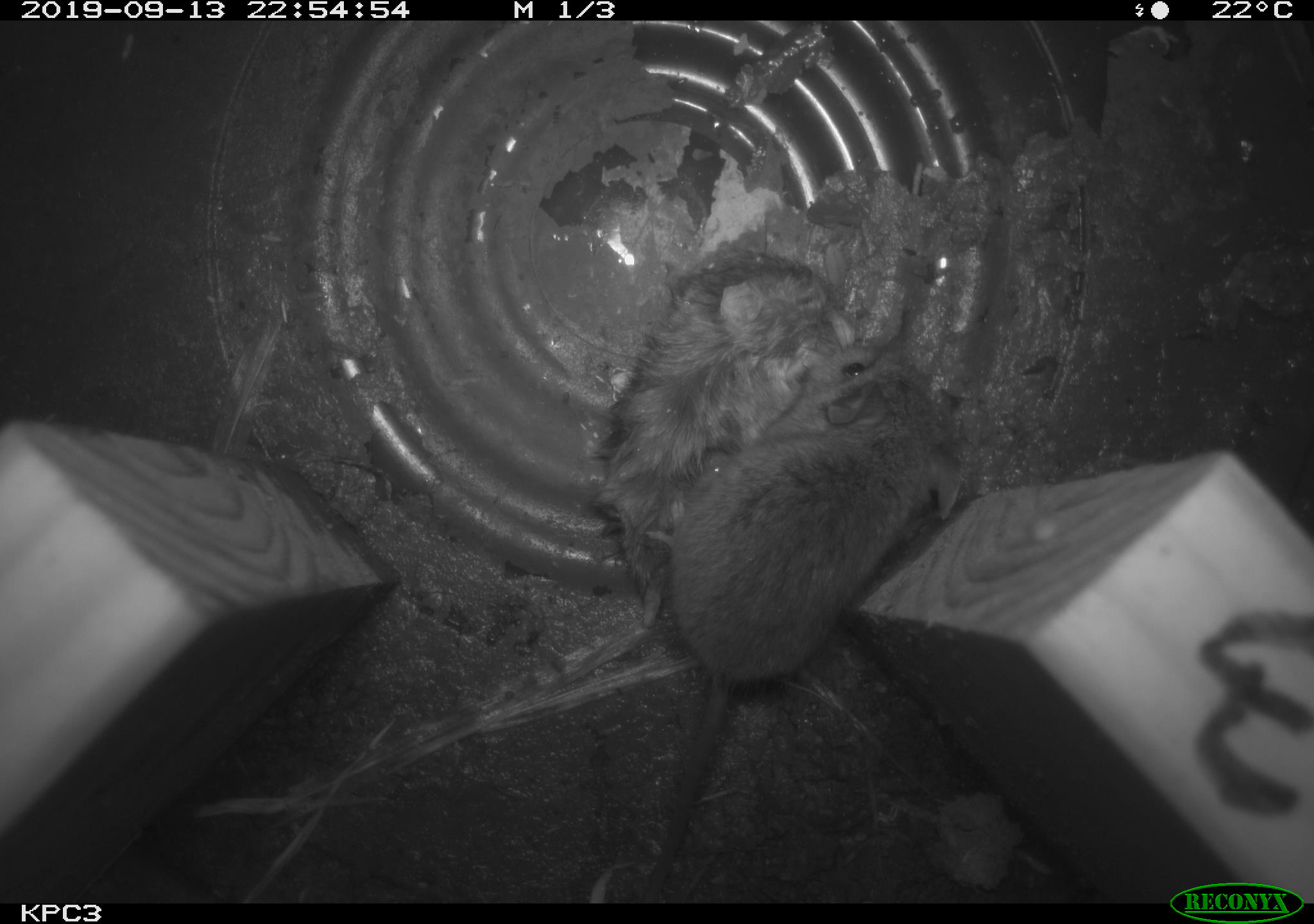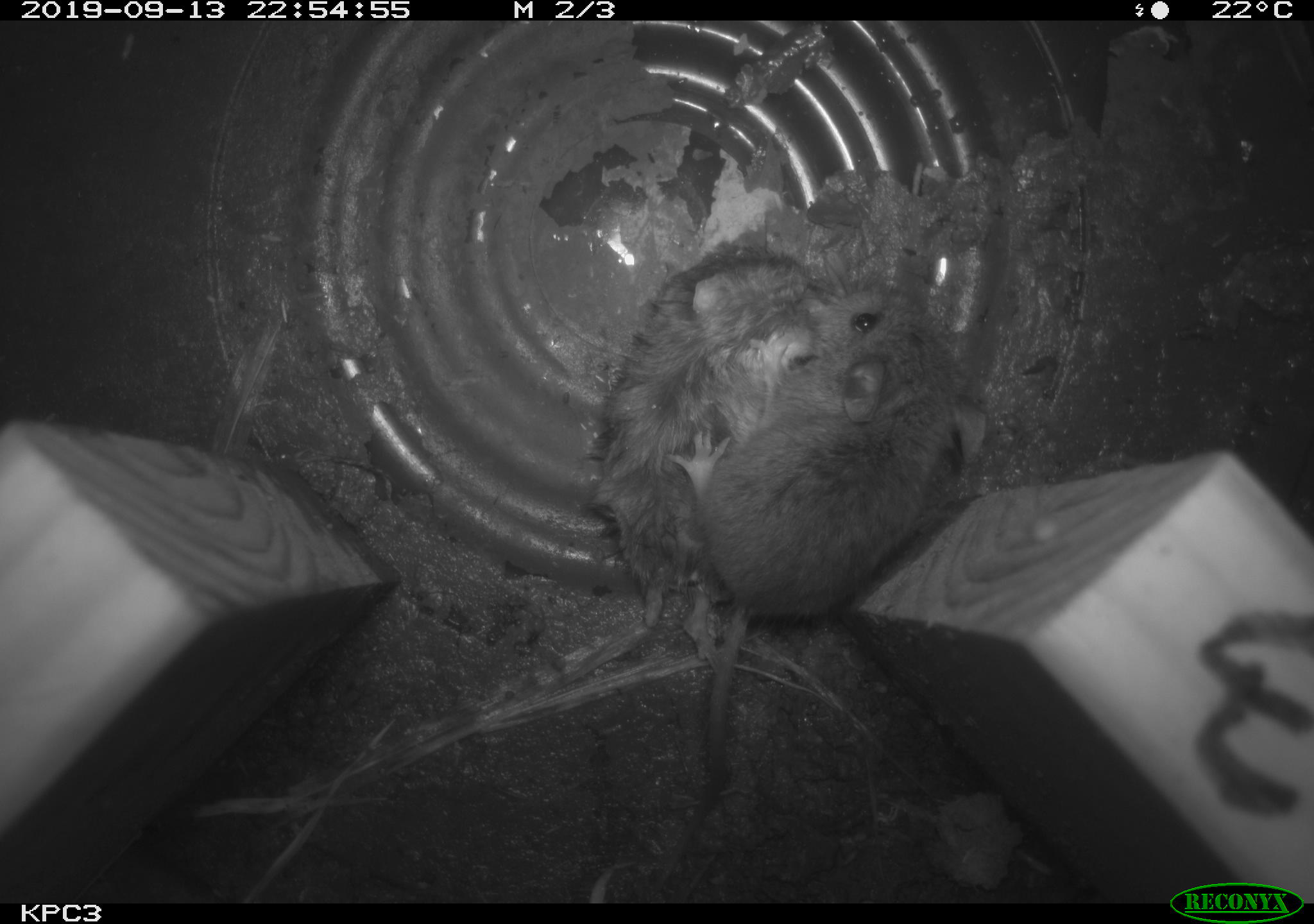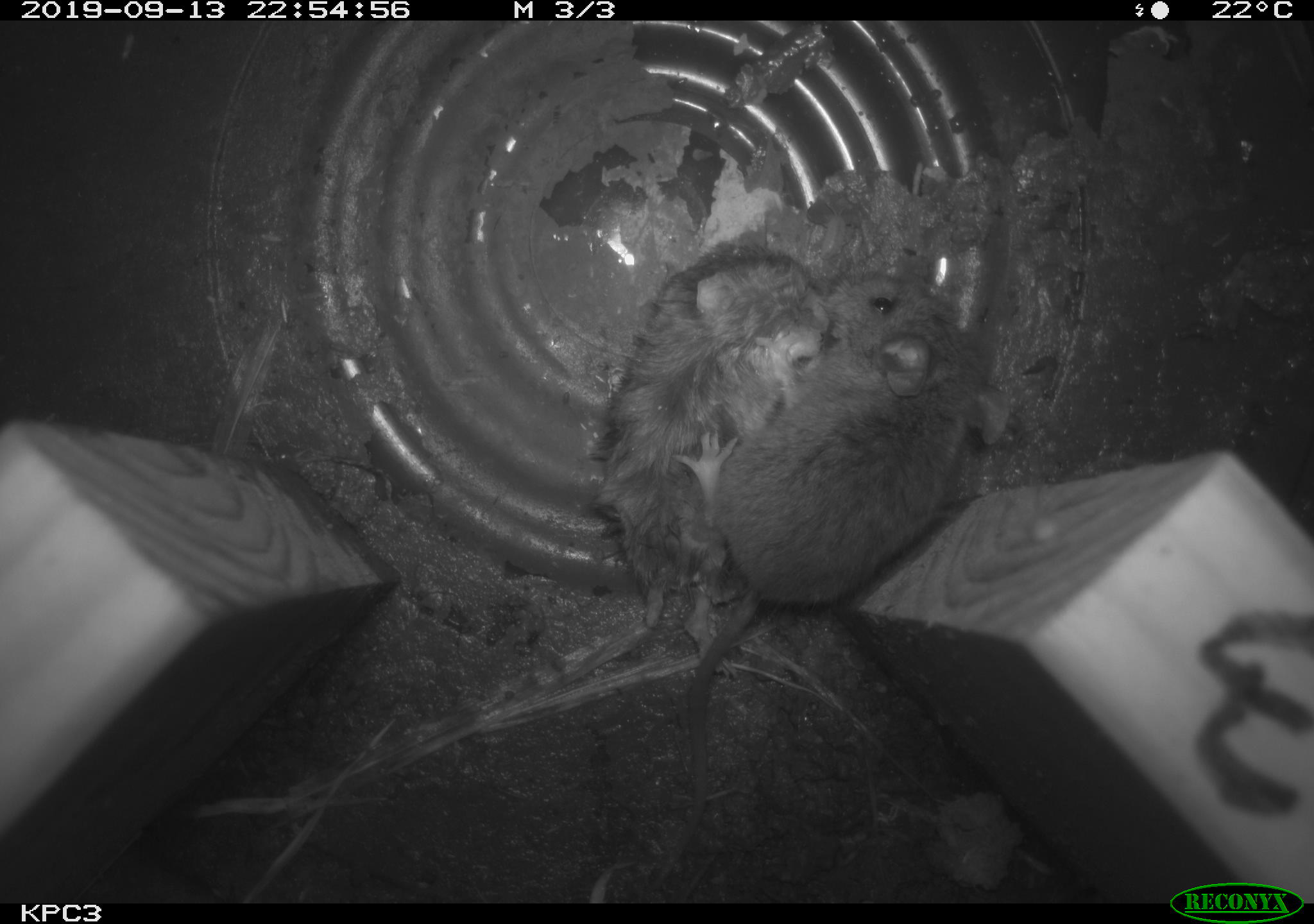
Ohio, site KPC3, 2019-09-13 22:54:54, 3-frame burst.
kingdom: Animalia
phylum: Chordata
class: Mammalia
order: Rodentia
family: Cricetidae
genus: Peromyscus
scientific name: Peromyscus leucopus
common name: white-footed mouse